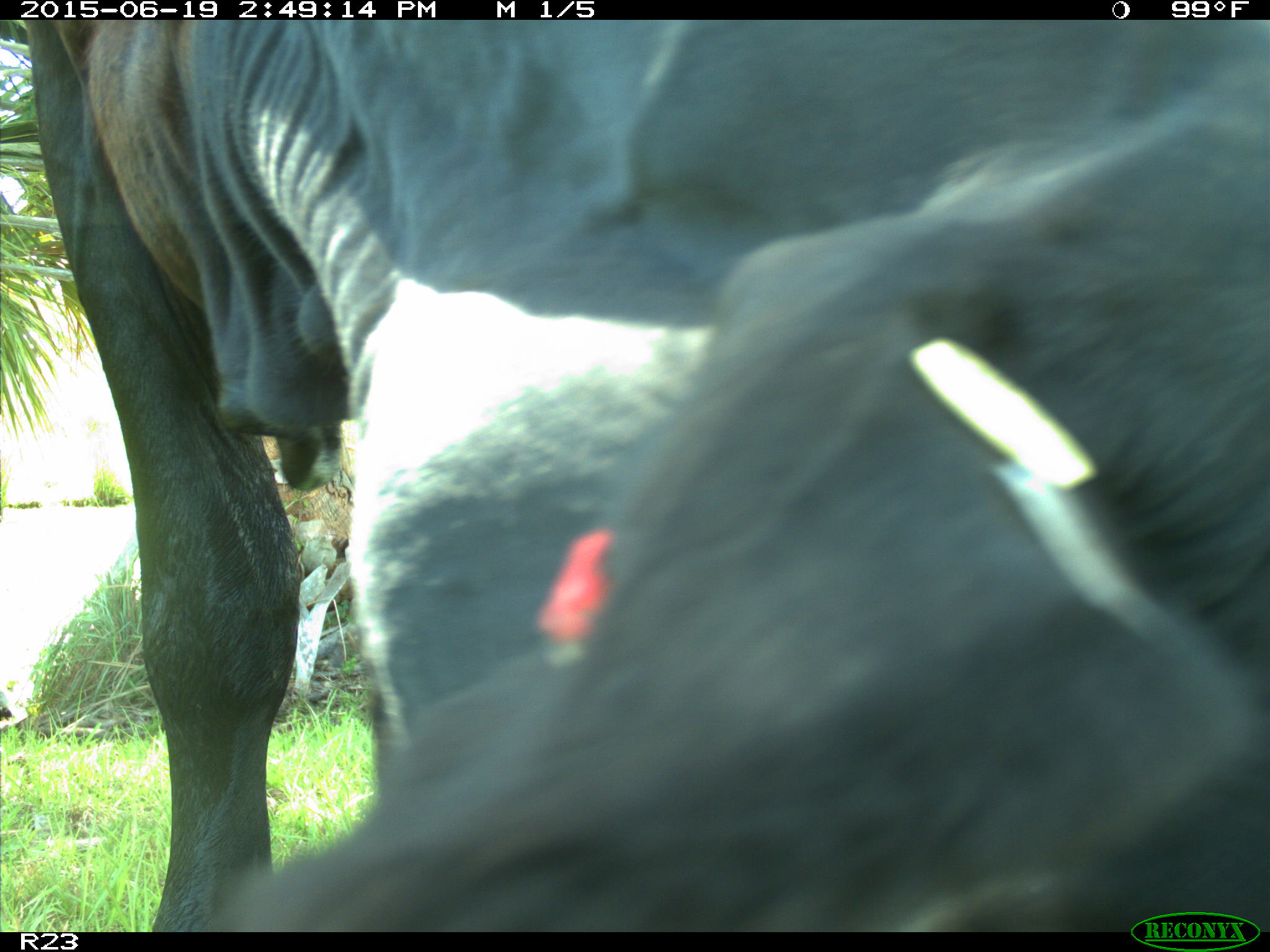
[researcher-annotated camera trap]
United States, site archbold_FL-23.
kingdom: Animalia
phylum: Chordata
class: Mammalia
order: Artiodactyla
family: Bovidae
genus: Bos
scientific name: Bos taurus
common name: domestic cow